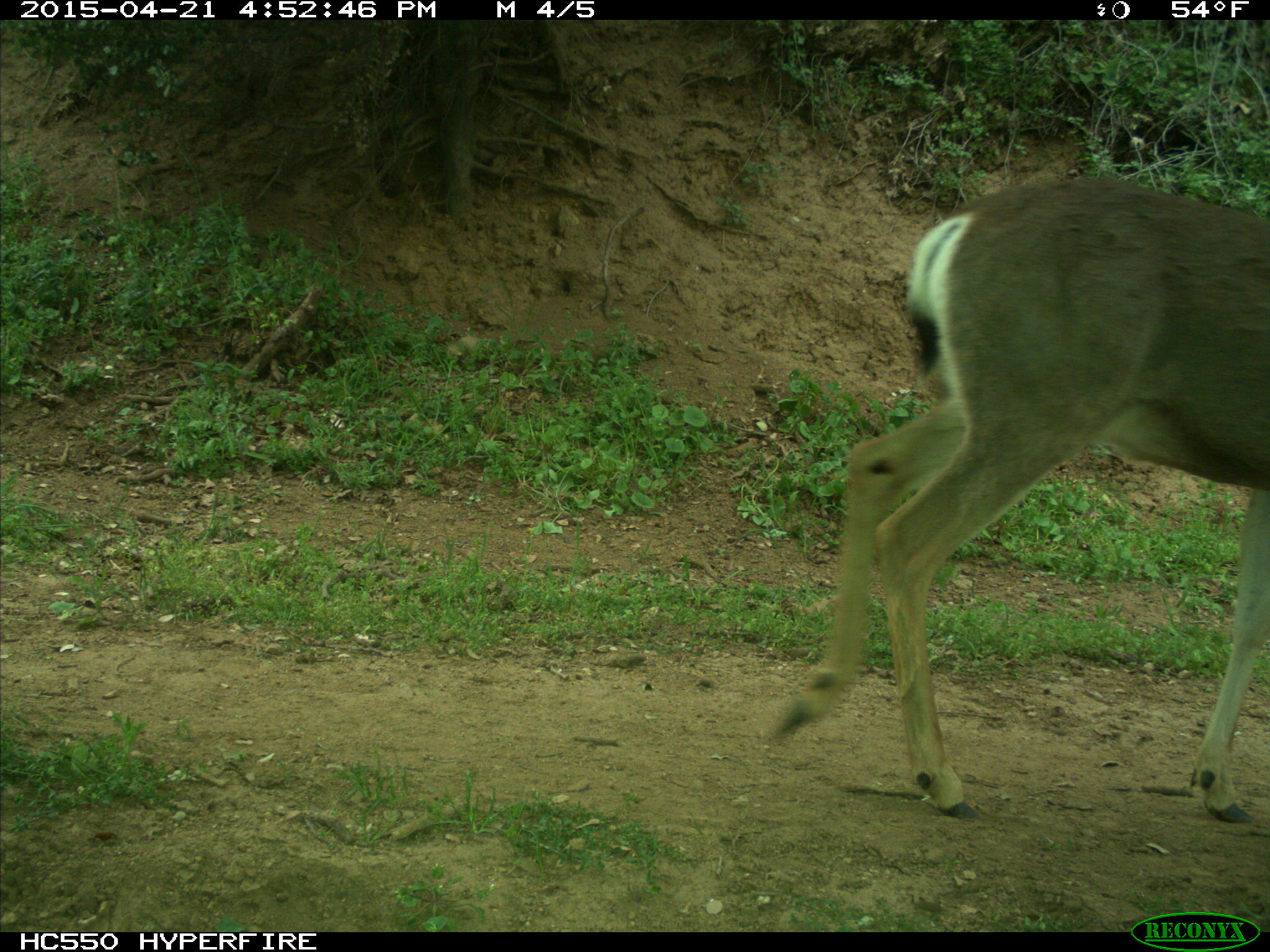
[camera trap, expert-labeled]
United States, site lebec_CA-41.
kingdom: Animalia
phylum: Chordata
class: Mammalia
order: Artiodactyla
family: Cervidae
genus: Odocoileus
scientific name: Odocoileus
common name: deer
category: unidentified deer